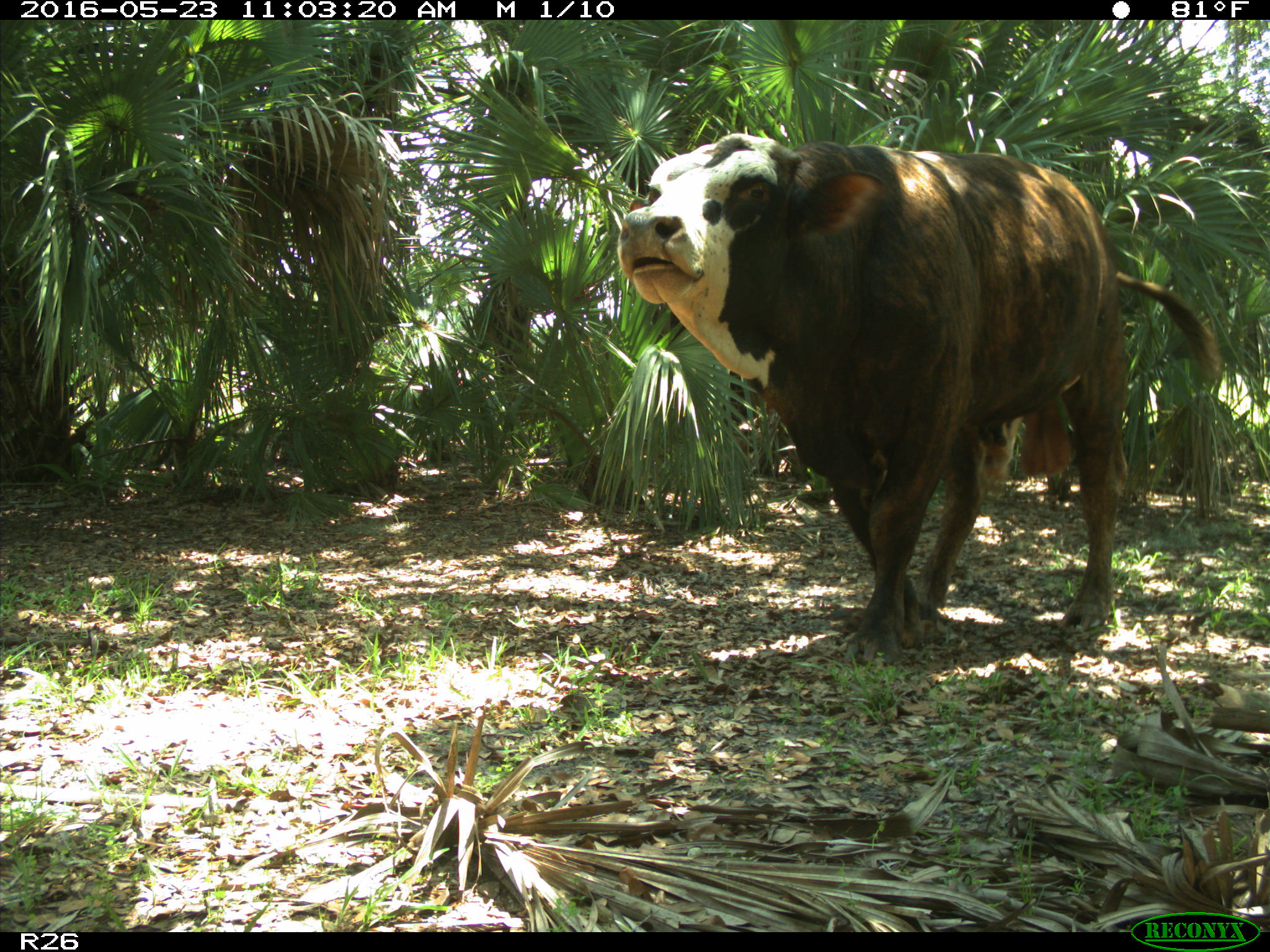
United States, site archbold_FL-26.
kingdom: Animalia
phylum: Chordata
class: Mammalia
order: Artiodactyla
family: Bovidae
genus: Bos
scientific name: Bos taurus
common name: domestic cow